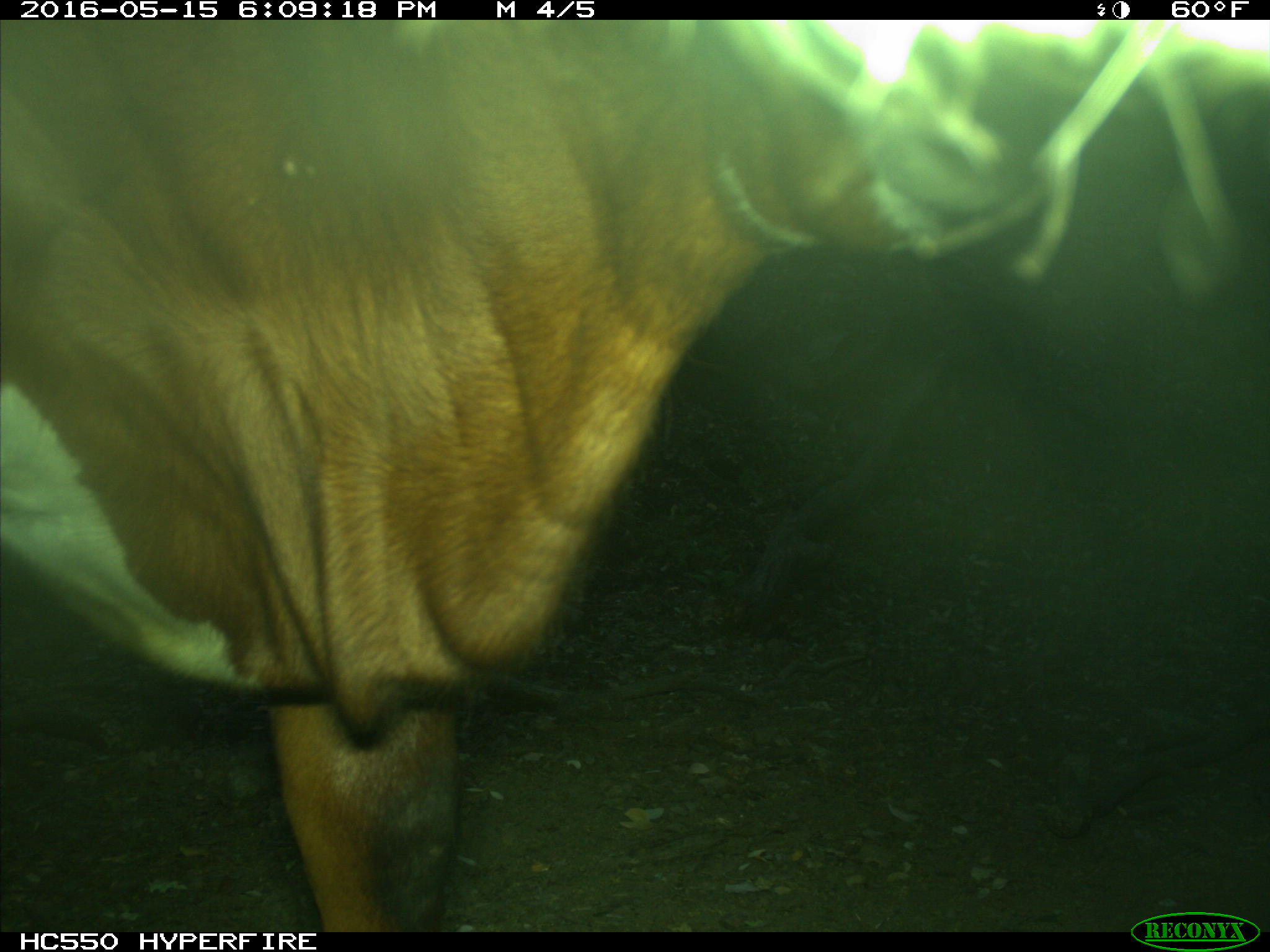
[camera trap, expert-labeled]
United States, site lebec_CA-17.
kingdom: Animalia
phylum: Chordata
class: Mammalia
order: Artiodactyla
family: Bovidae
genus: Bos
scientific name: Bos taurus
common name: domestic cow